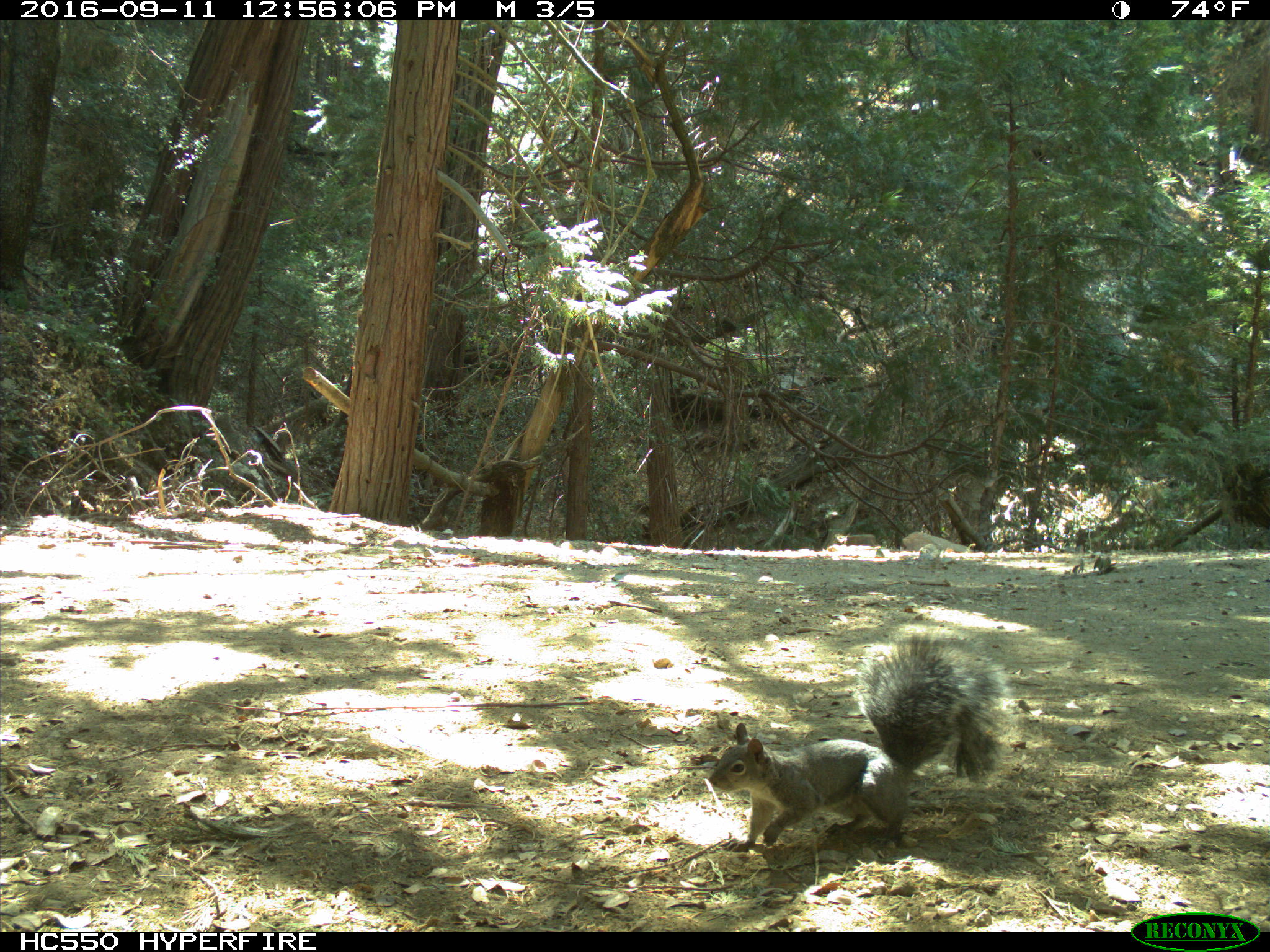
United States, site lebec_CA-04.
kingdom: Animalia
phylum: Chordata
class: Mammalia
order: Rodentia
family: Sciuridae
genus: Sciurus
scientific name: Sciurus carolinensis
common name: eastern gray squirrel